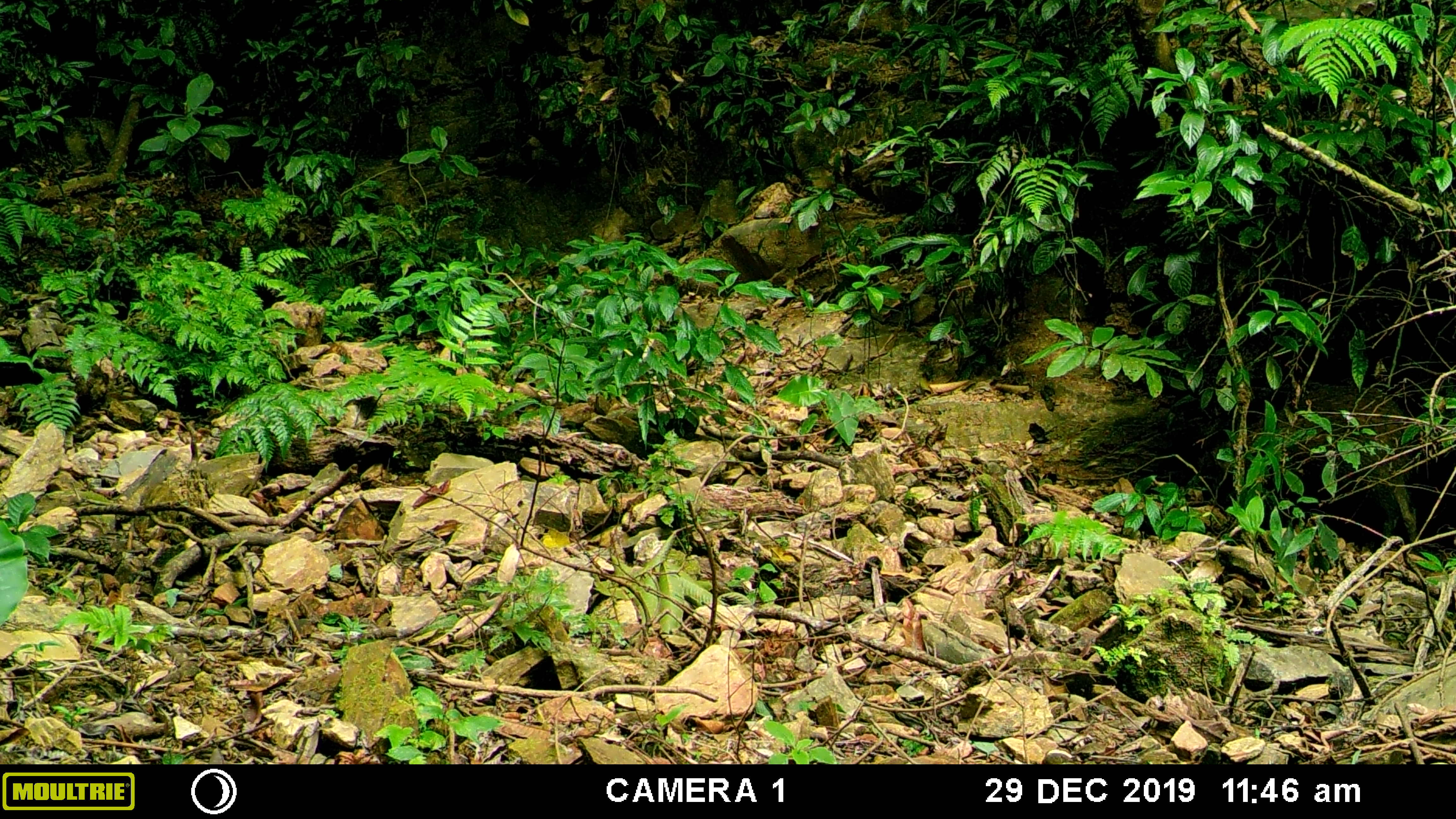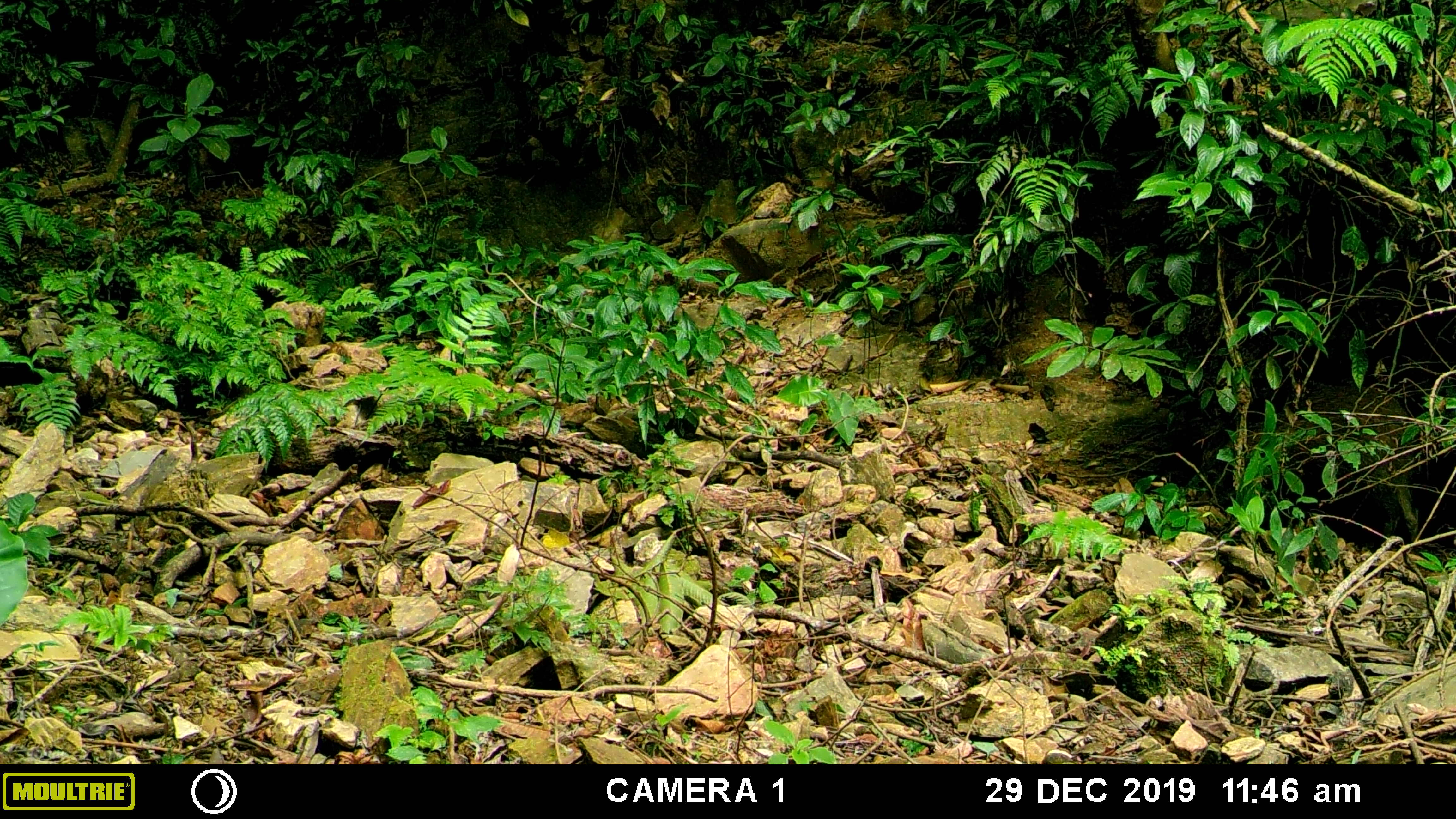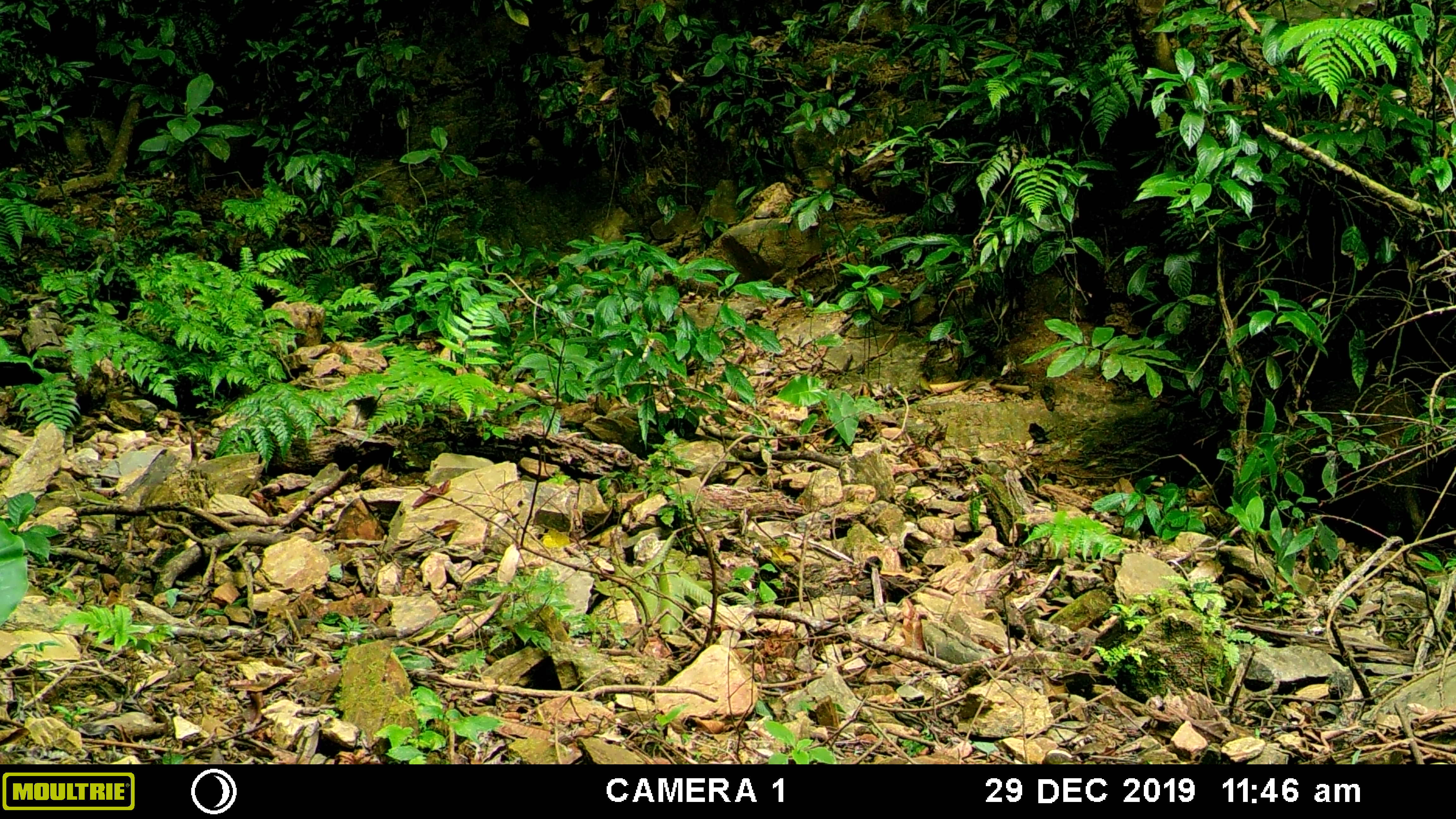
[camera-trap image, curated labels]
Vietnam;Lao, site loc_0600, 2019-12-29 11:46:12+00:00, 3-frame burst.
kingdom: Animalia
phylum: Chordata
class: Mammalia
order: Artiodactyla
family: Suidae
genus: Sus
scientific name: Sus scrofa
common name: eurasian wild pig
Eurasian wild pig (Sus scrofa). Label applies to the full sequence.